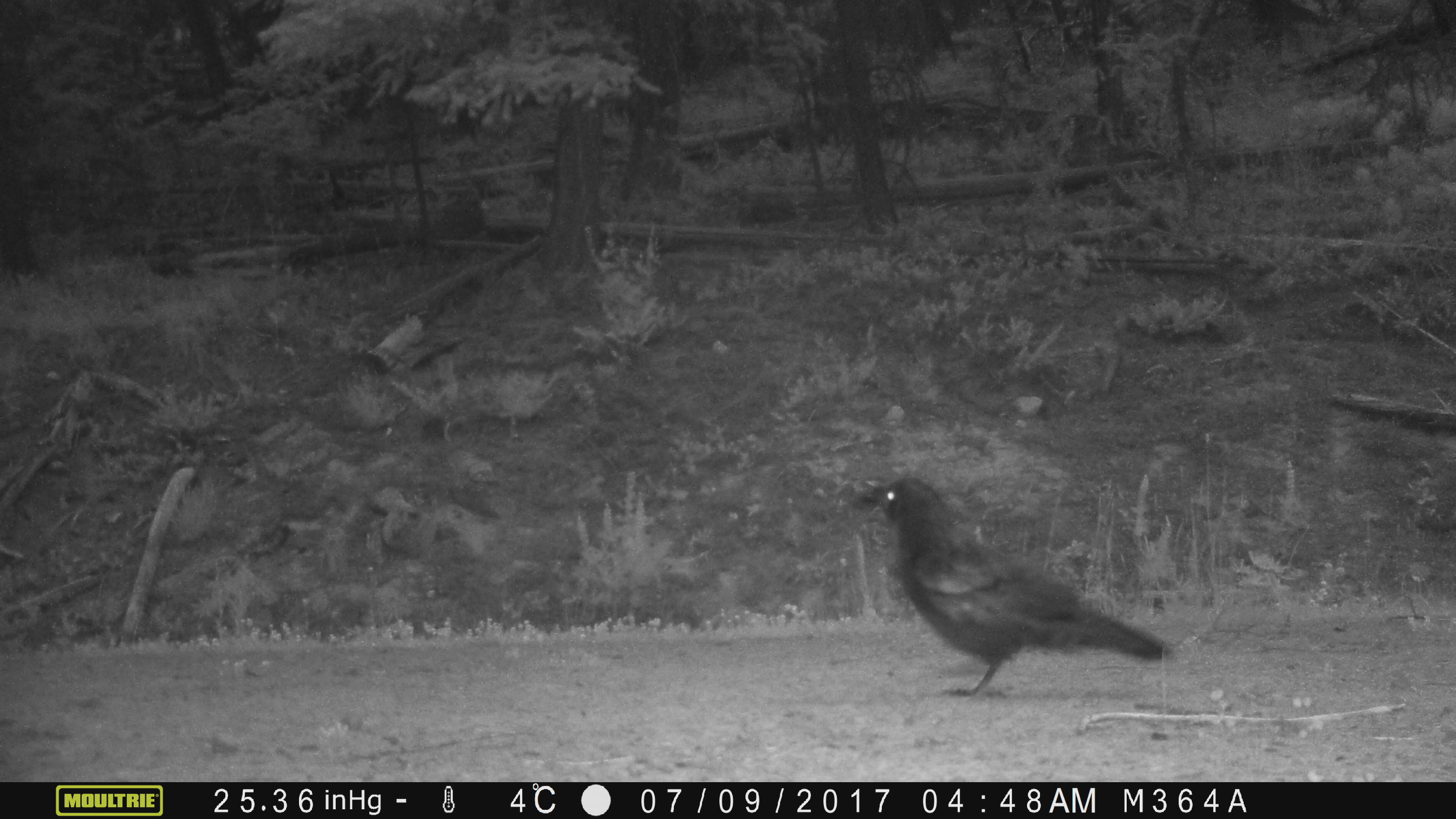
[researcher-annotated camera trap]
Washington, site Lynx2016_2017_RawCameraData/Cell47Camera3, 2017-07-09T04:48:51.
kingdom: Animalia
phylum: Chordata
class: Aves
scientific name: Aves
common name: birds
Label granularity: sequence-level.